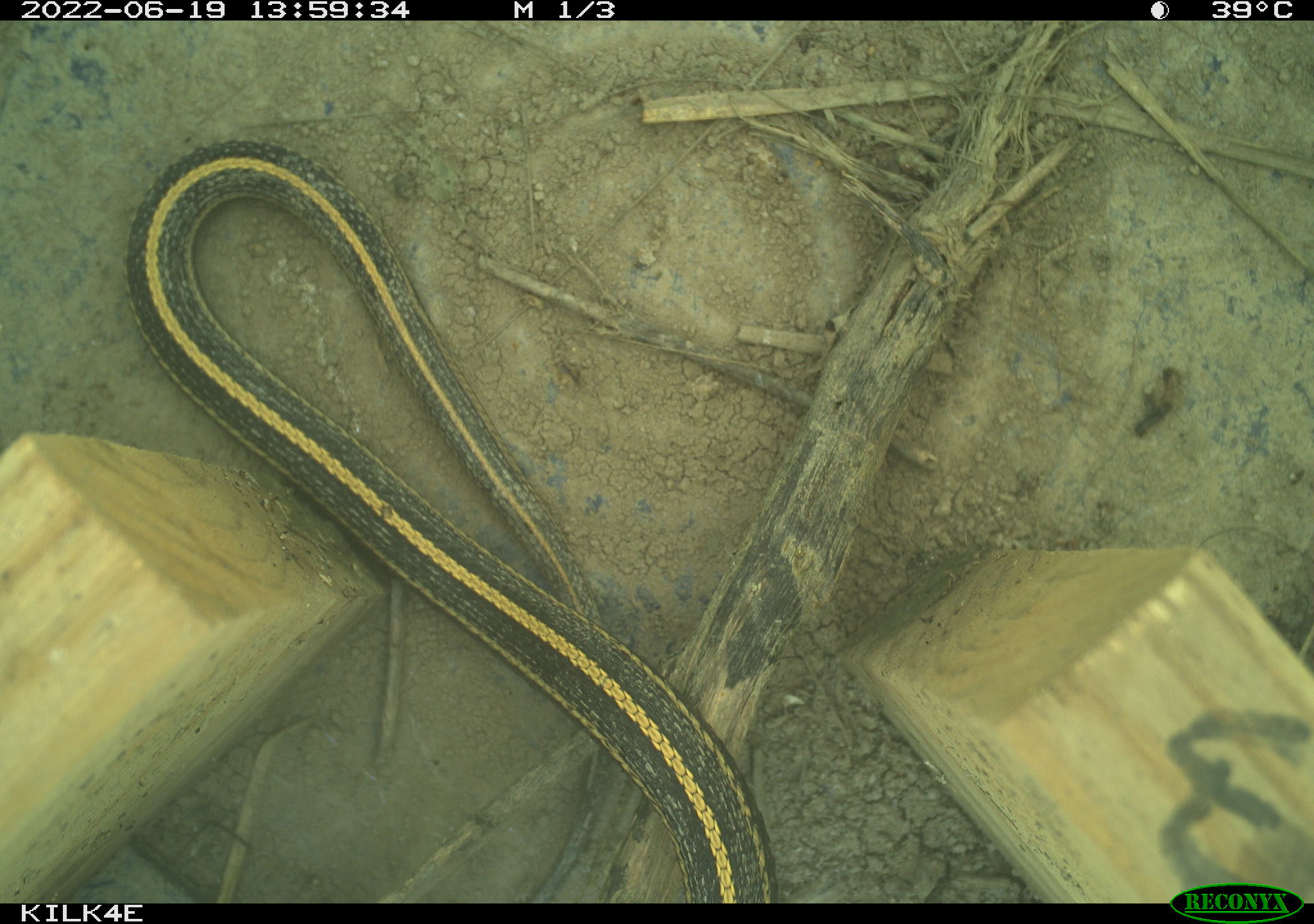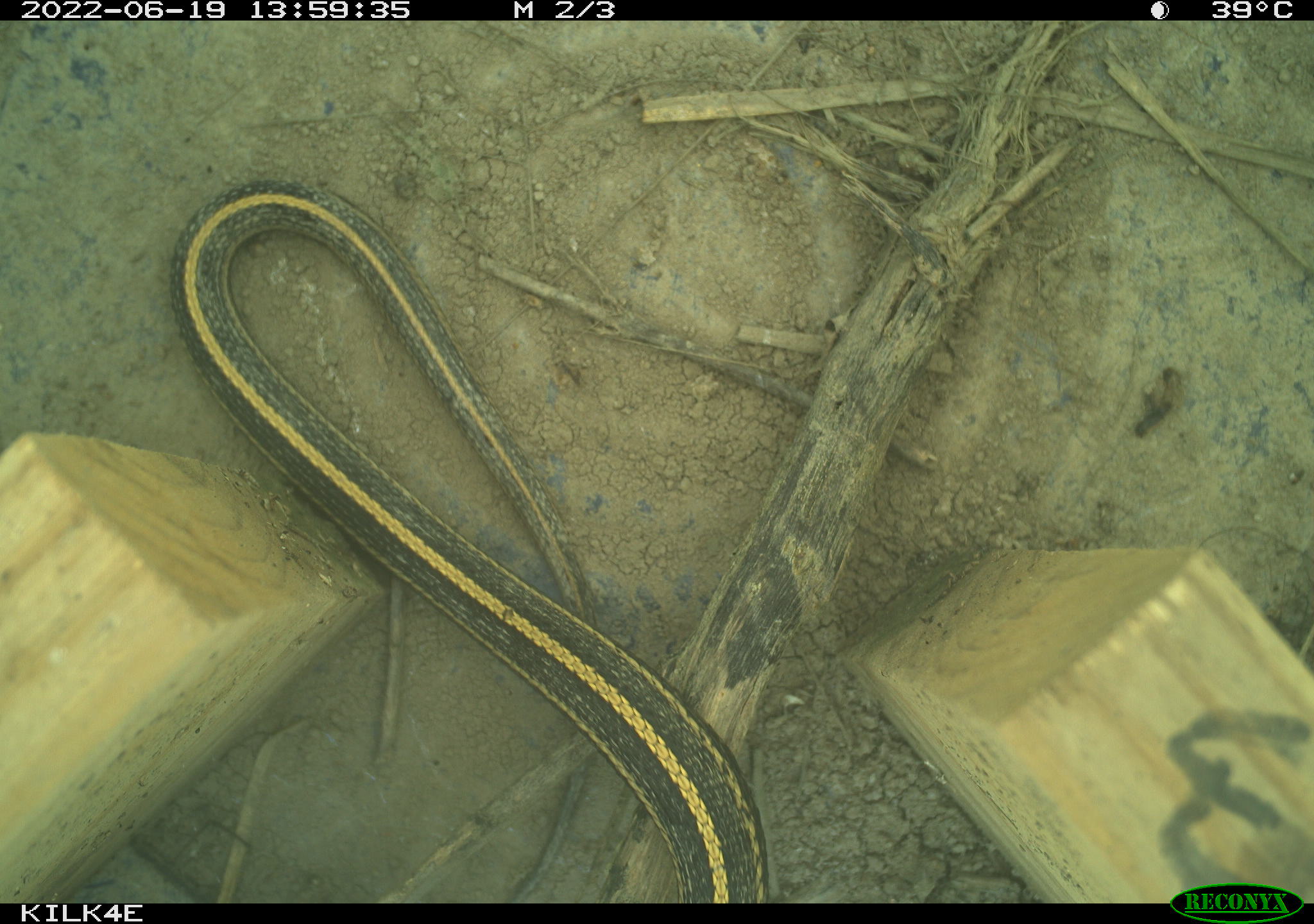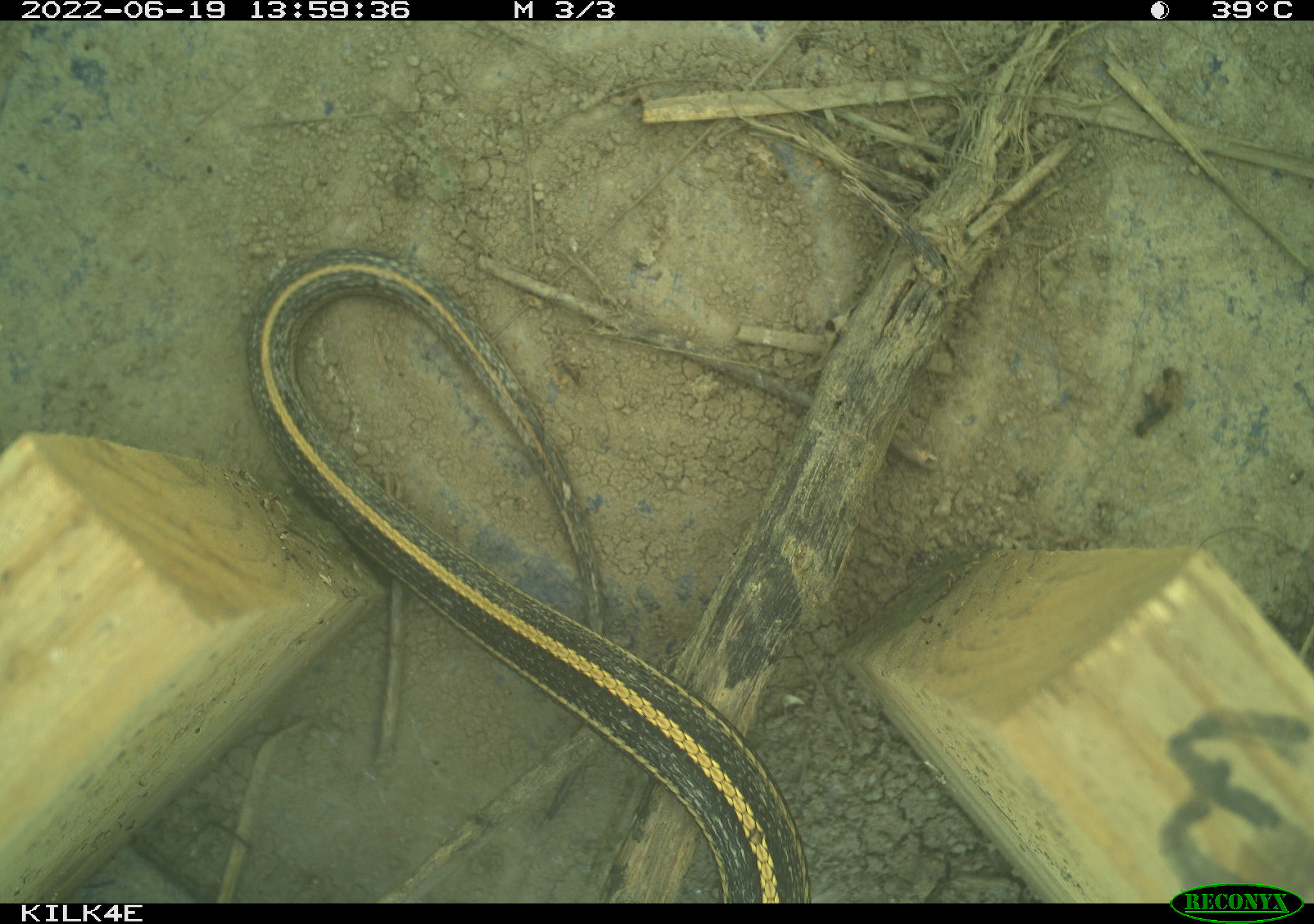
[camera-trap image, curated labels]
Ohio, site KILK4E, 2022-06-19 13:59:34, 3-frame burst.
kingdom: Animalia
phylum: Chordata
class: Reptilia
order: Squamata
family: Colubridae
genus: Thamnophis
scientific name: Thamnophis radix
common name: plains gartersnake